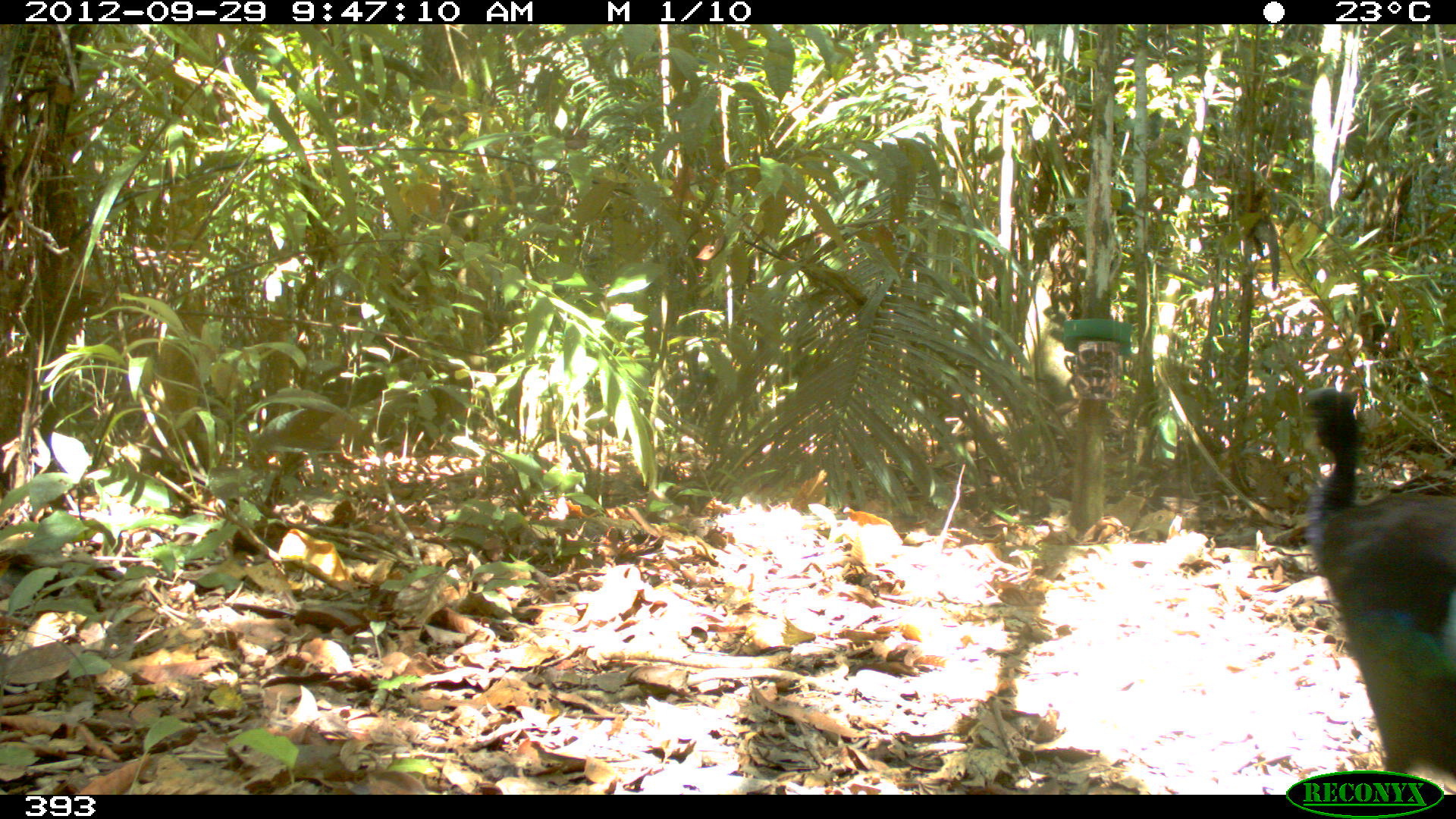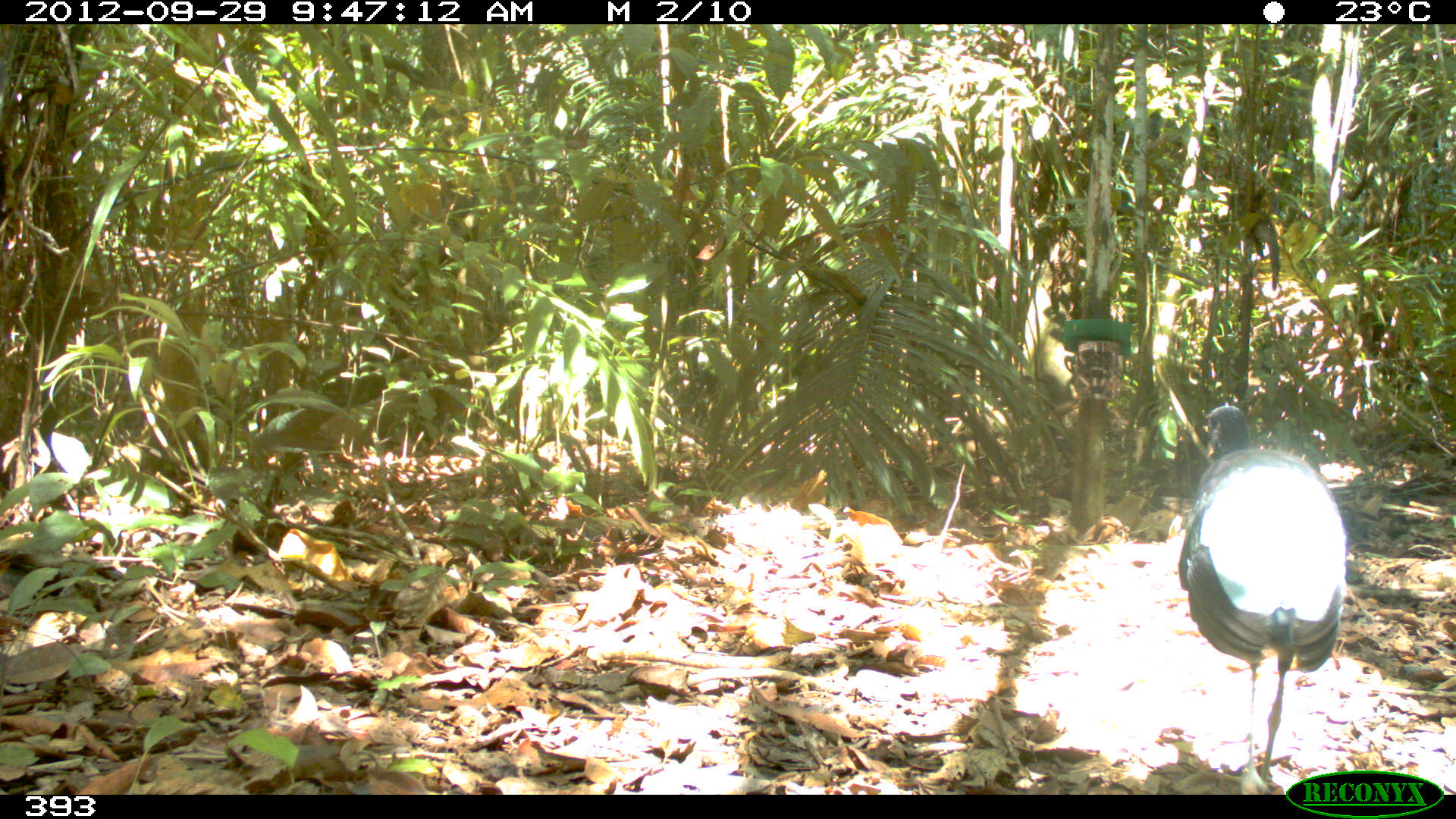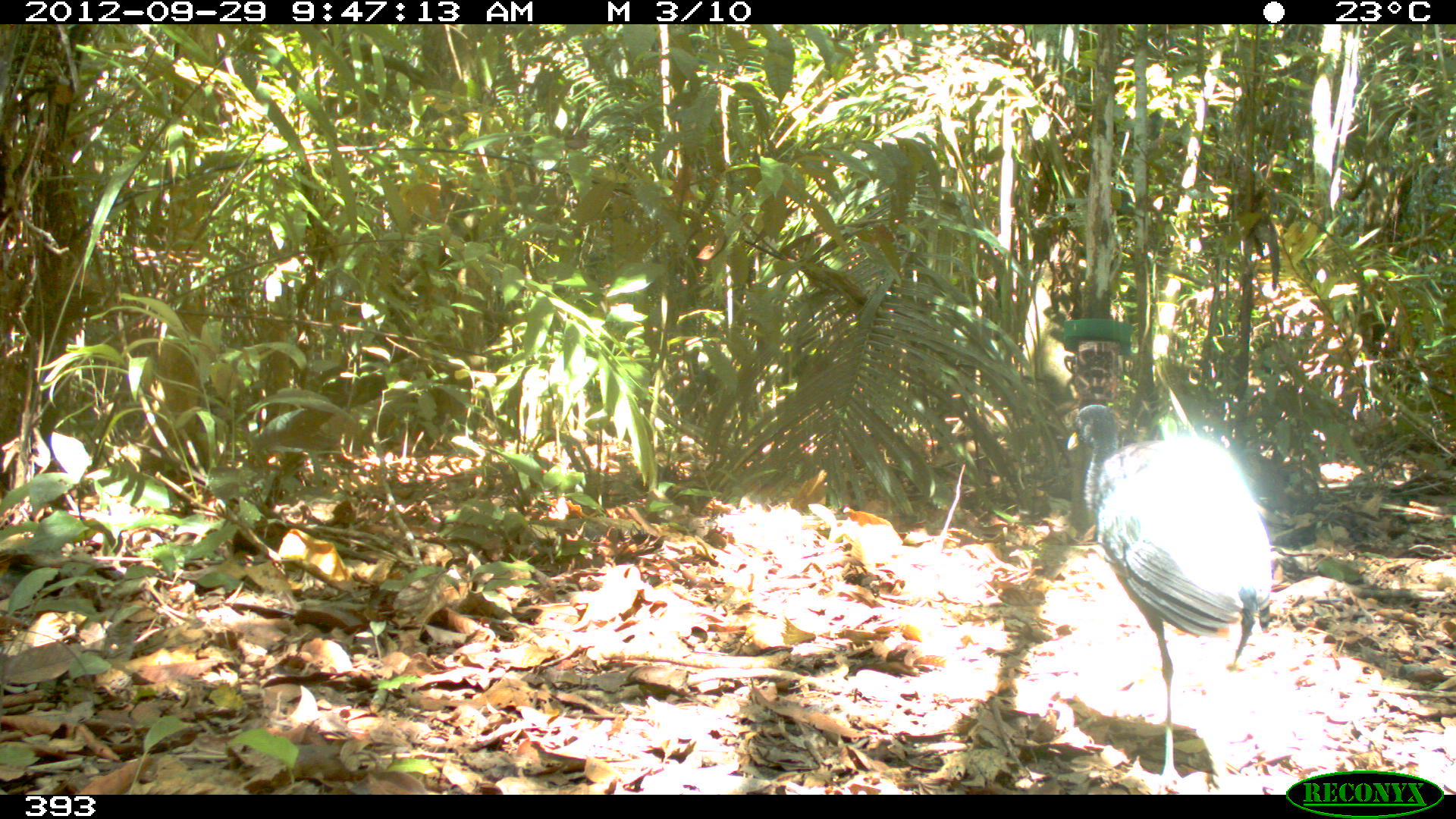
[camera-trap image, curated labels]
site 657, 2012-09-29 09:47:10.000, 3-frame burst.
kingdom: Animalia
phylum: Chordata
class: Aves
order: Gruiformes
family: Psophiidae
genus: Psophia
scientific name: Psophia leucoptera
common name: pale-winged trumpeter